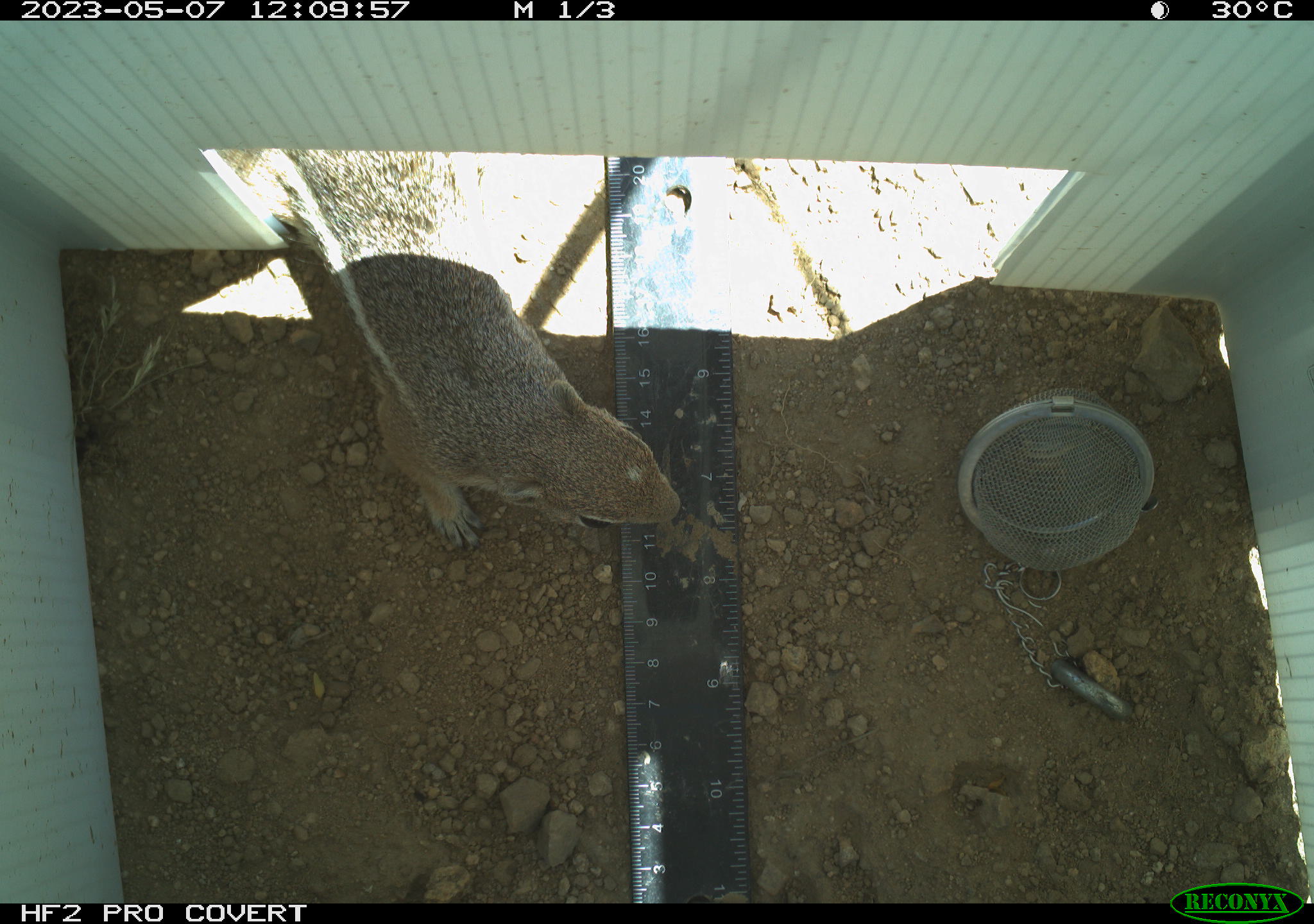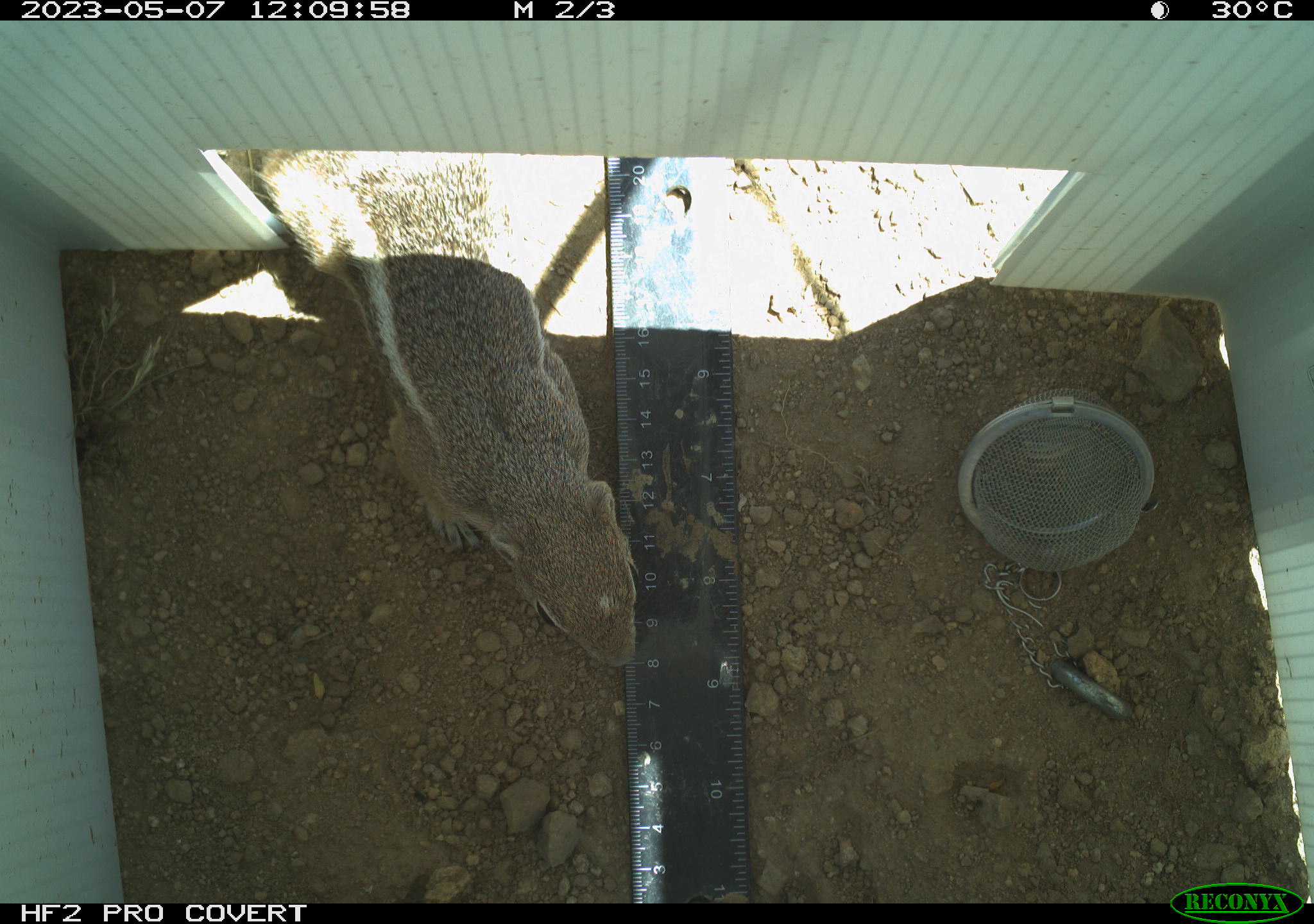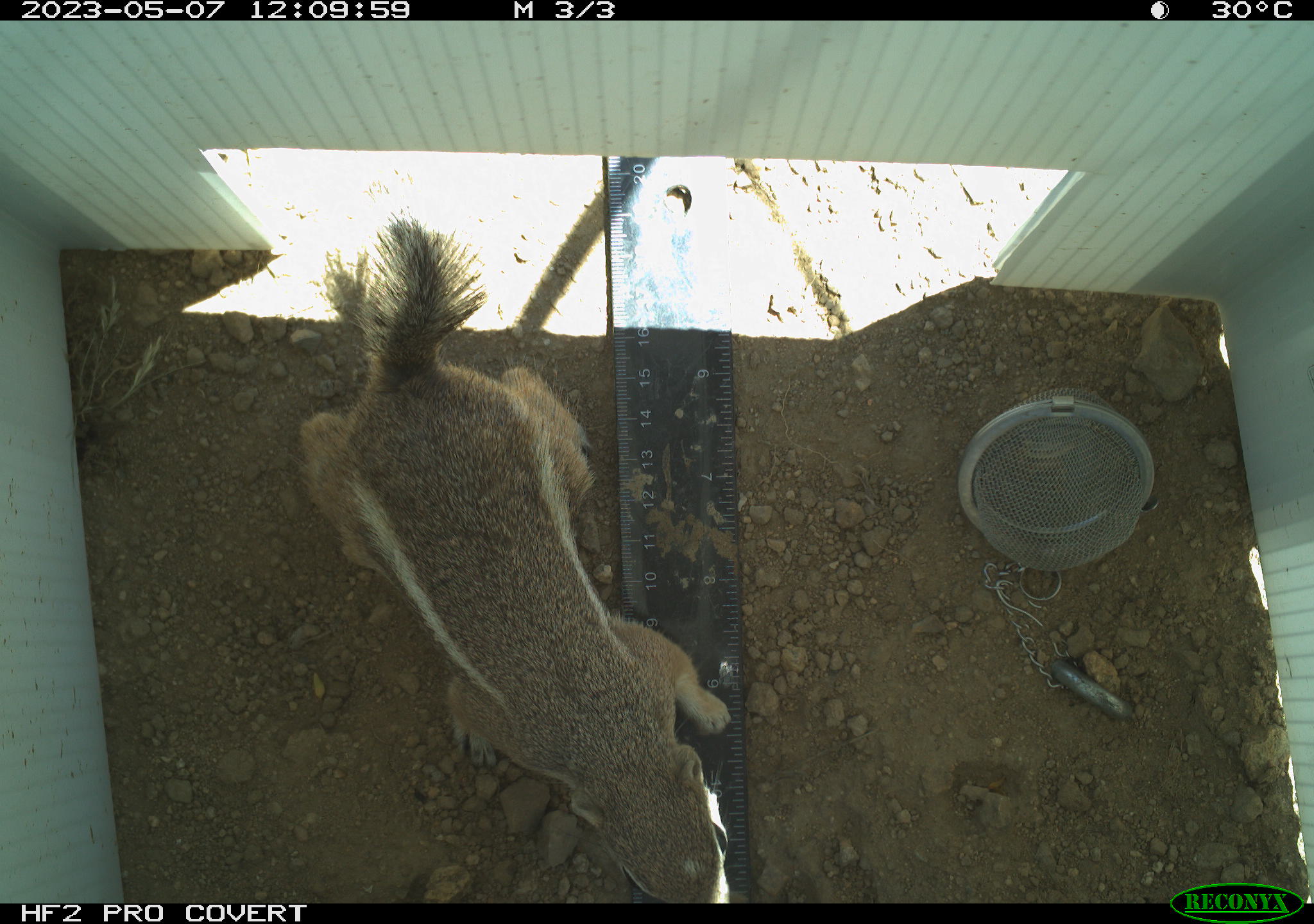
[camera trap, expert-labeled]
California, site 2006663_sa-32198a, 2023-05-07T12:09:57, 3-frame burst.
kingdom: Animalia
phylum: Chordata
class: Mammalia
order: Rodentia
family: Sciuridae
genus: Ammospermophilus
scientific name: Ammospermophilus leucurus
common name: white-tailed antelope squirrel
White-tailed antelope squirrel (Ammospermophilus leucurus).